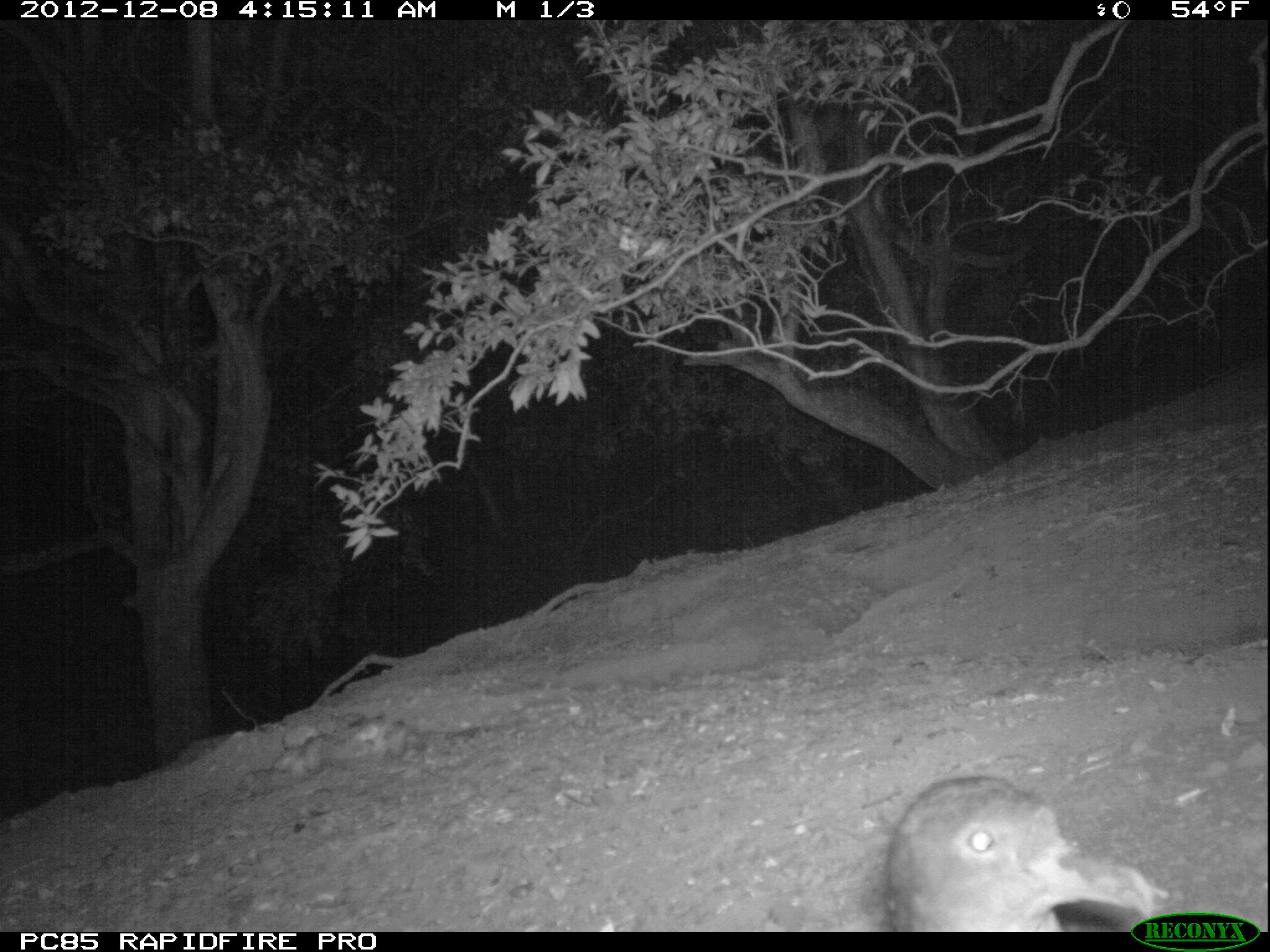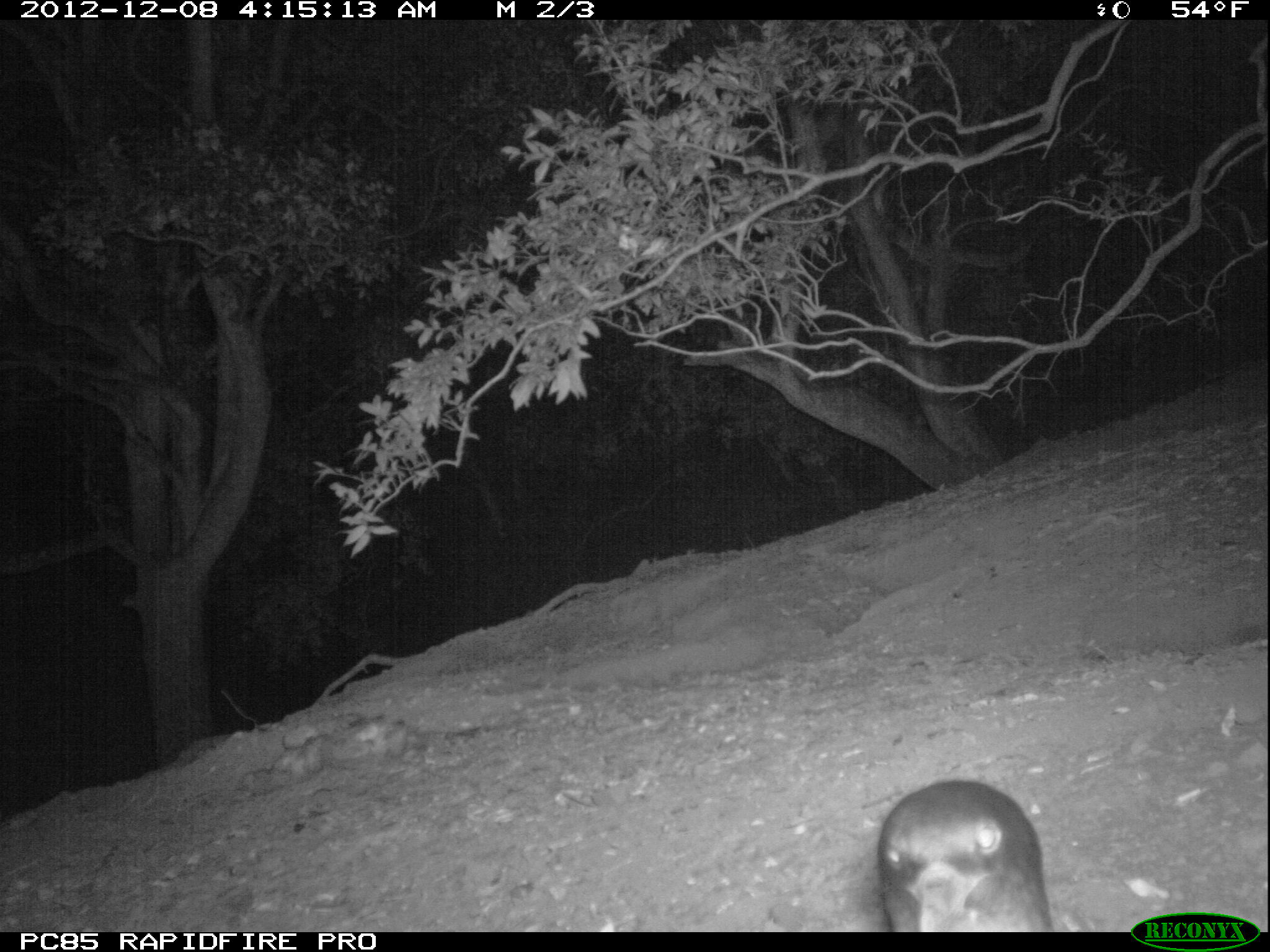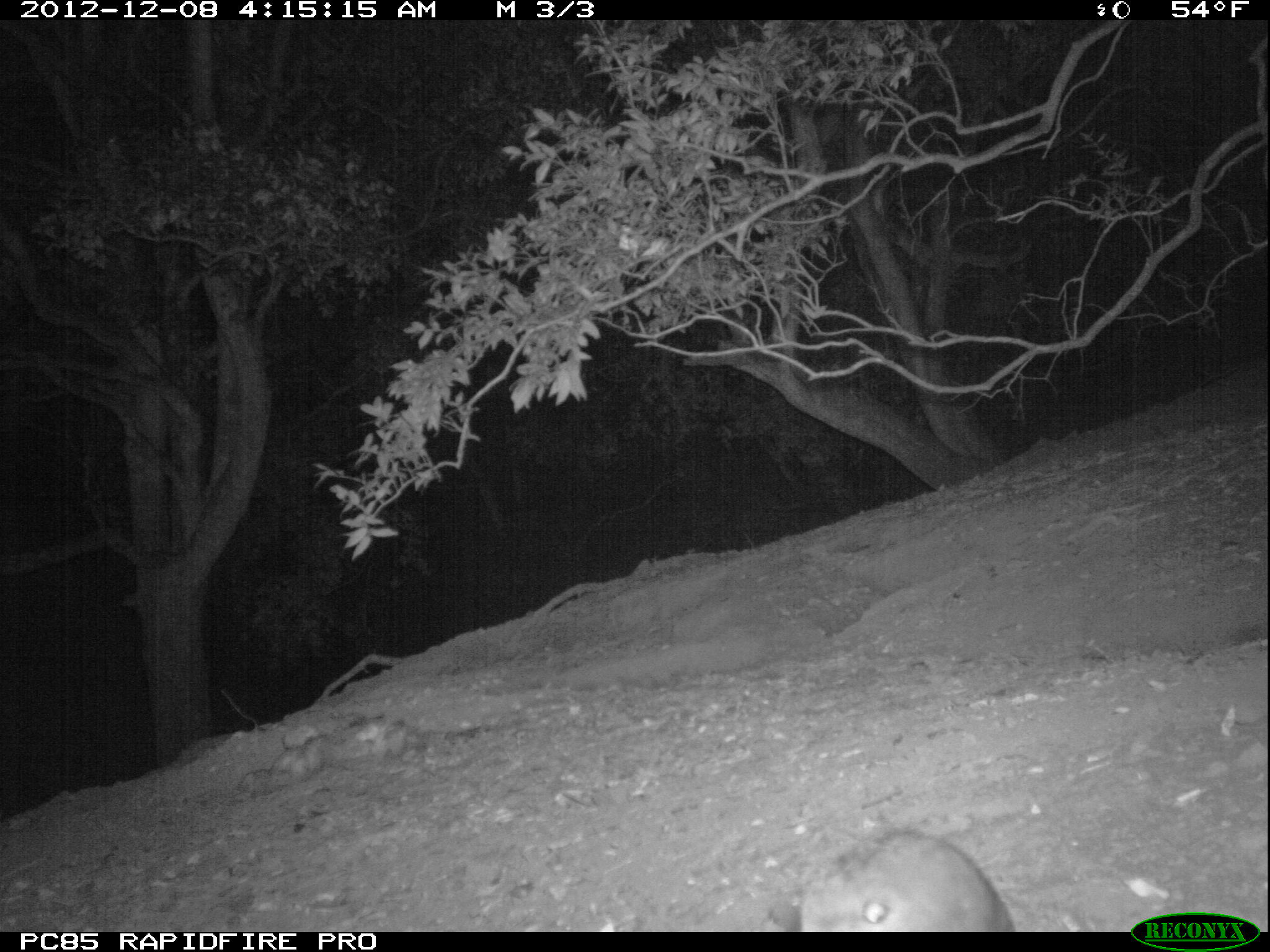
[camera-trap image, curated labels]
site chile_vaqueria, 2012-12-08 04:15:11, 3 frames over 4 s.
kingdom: Animalia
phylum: Chordata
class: Aves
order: Procellariiformes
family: Procellariidae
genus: Calonectris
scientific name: Calonectris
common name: shearwater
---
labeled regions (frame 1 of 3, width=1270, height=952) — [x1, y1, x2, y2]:
shearwater: [879, 770, 1185, 933]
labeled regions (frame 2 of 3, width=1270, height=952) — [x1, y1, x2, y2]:
shearwater: [871, 777, 1057, 934]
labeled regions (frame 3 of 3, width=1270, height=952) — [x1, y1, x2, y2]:
shearwater: [789, 829, 1016, 932]